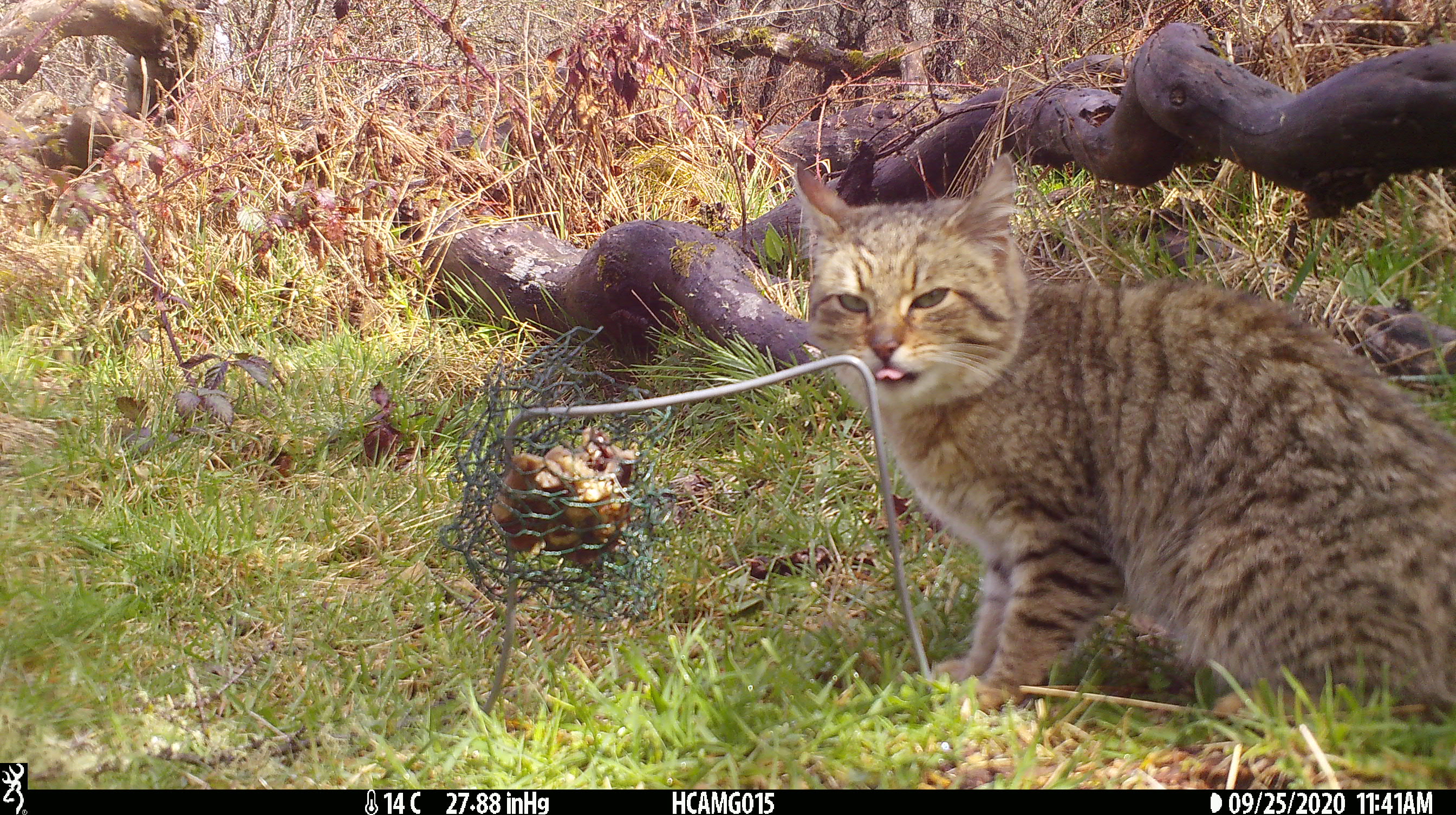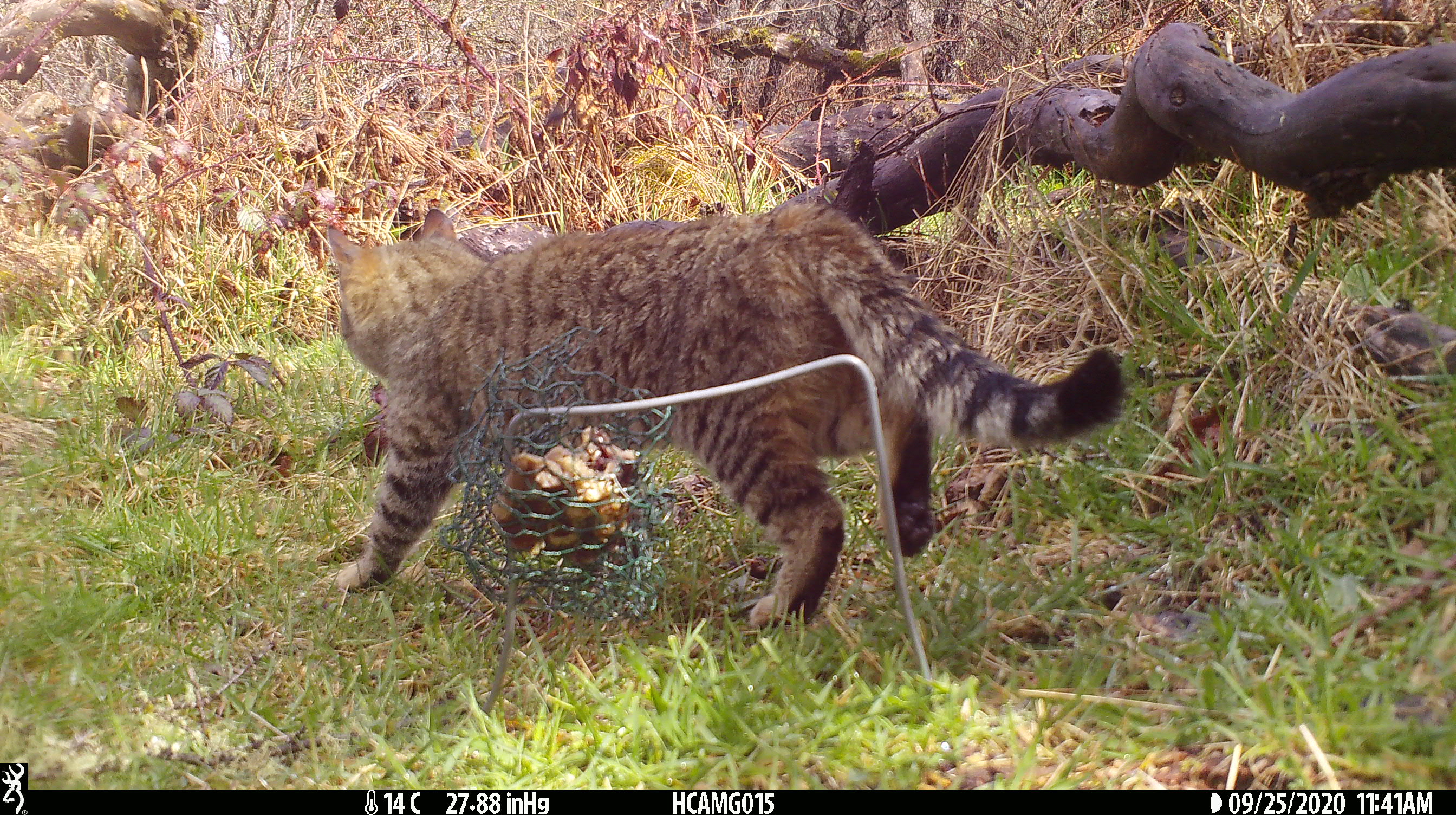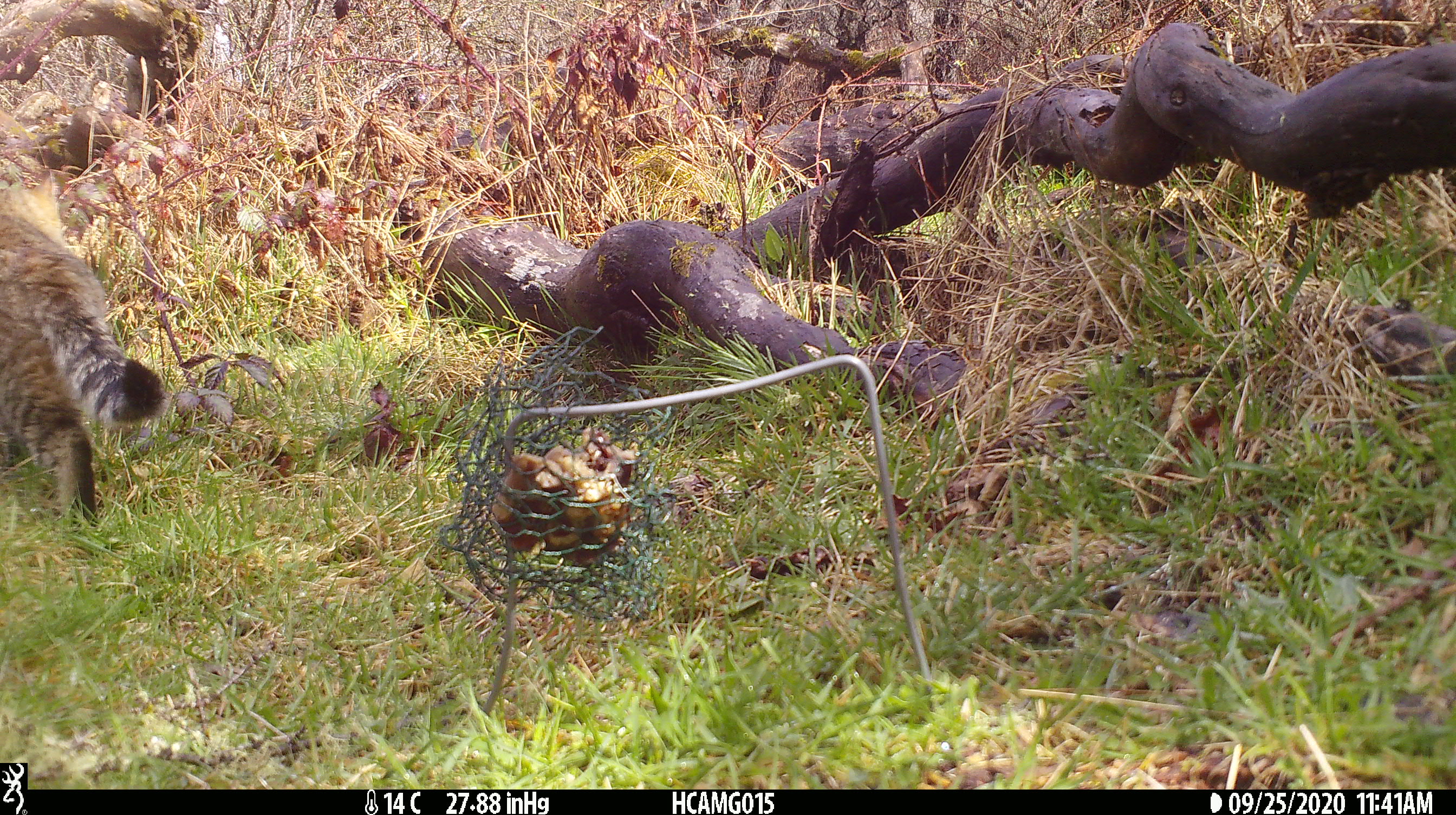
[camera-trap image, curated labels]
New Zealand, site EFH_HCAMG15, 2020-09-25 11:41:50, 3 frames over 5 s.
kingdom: Animalia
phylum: Chordata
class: Mammalia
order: Carnivora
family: Felidae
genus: Felis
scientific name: Felis catus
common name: domestic cat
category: cat